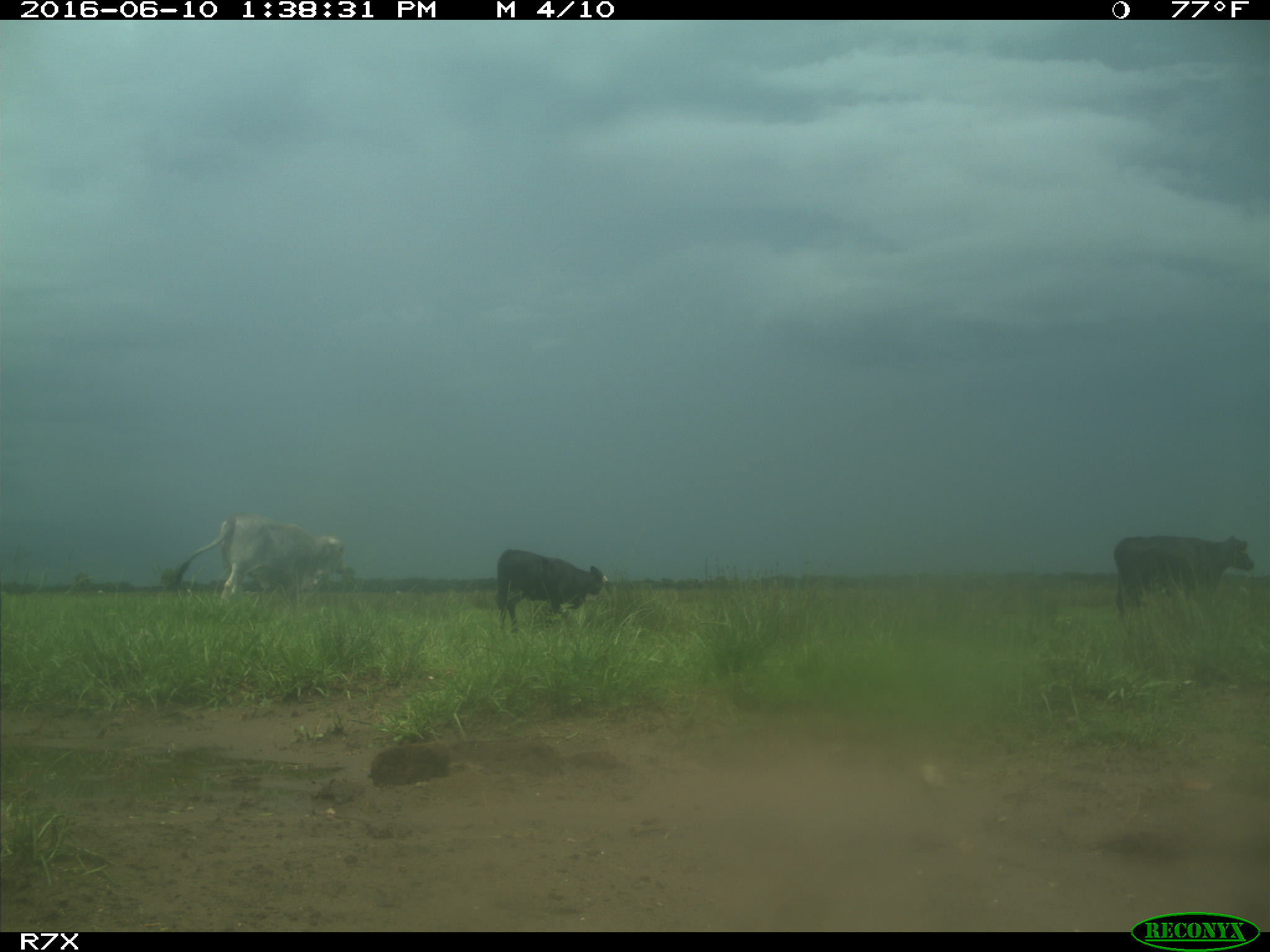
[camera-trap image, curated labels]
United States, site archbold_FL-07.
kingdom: Animalia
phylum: Chordata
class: Mammalia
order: Artiodactyla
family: Bovidae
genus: Bos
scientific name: Bos taurus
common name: domestic cow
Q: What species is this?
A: Bos taurus (domestic cow).